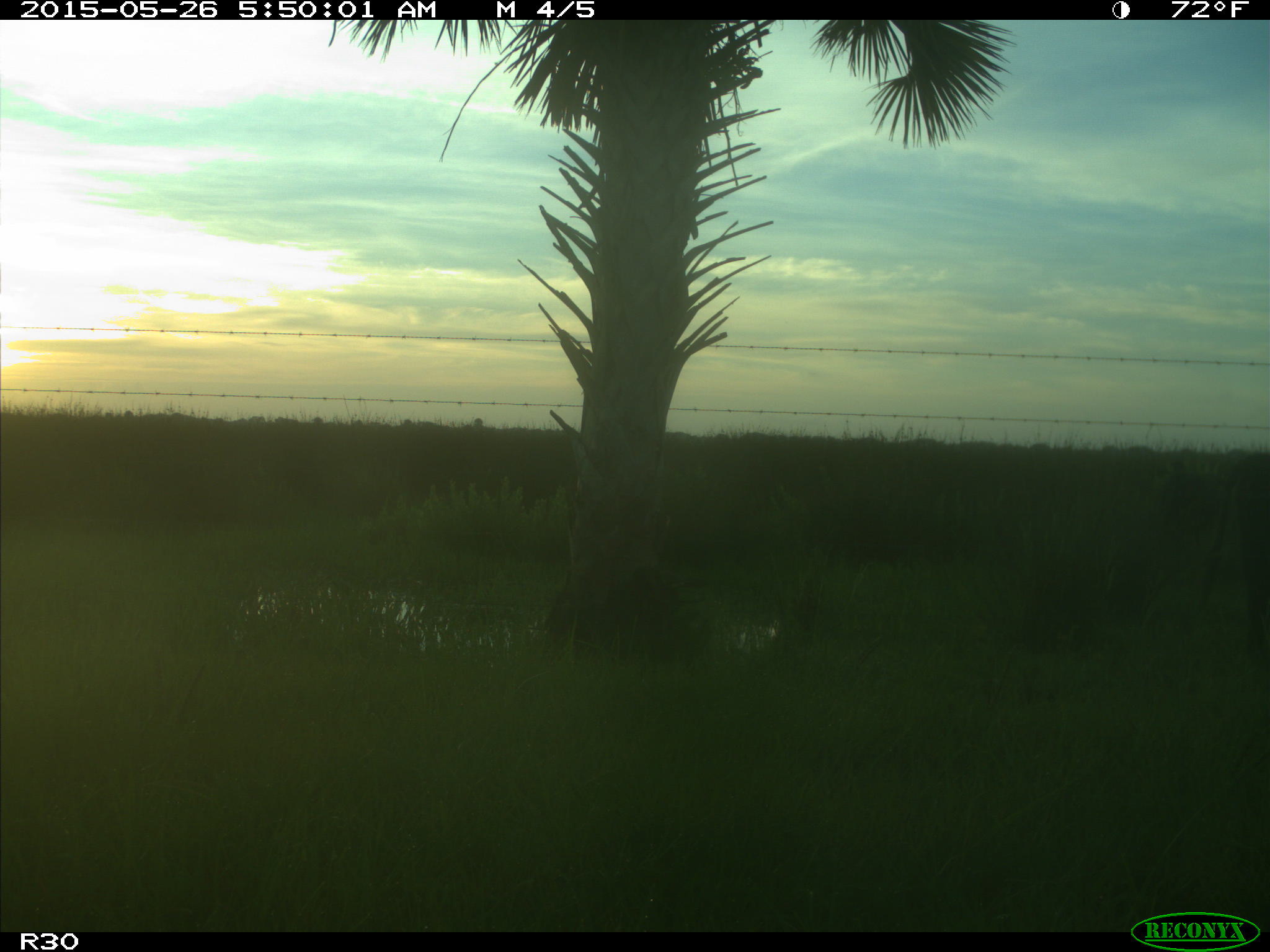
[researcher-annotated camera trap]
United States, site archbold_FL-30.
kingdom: Animalia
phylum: Chordata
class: Mammalia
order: Artiodactyla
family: Bovidae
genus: Bos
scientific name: Bos taurus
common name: domestic cow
Bos taurus (domestic cow).